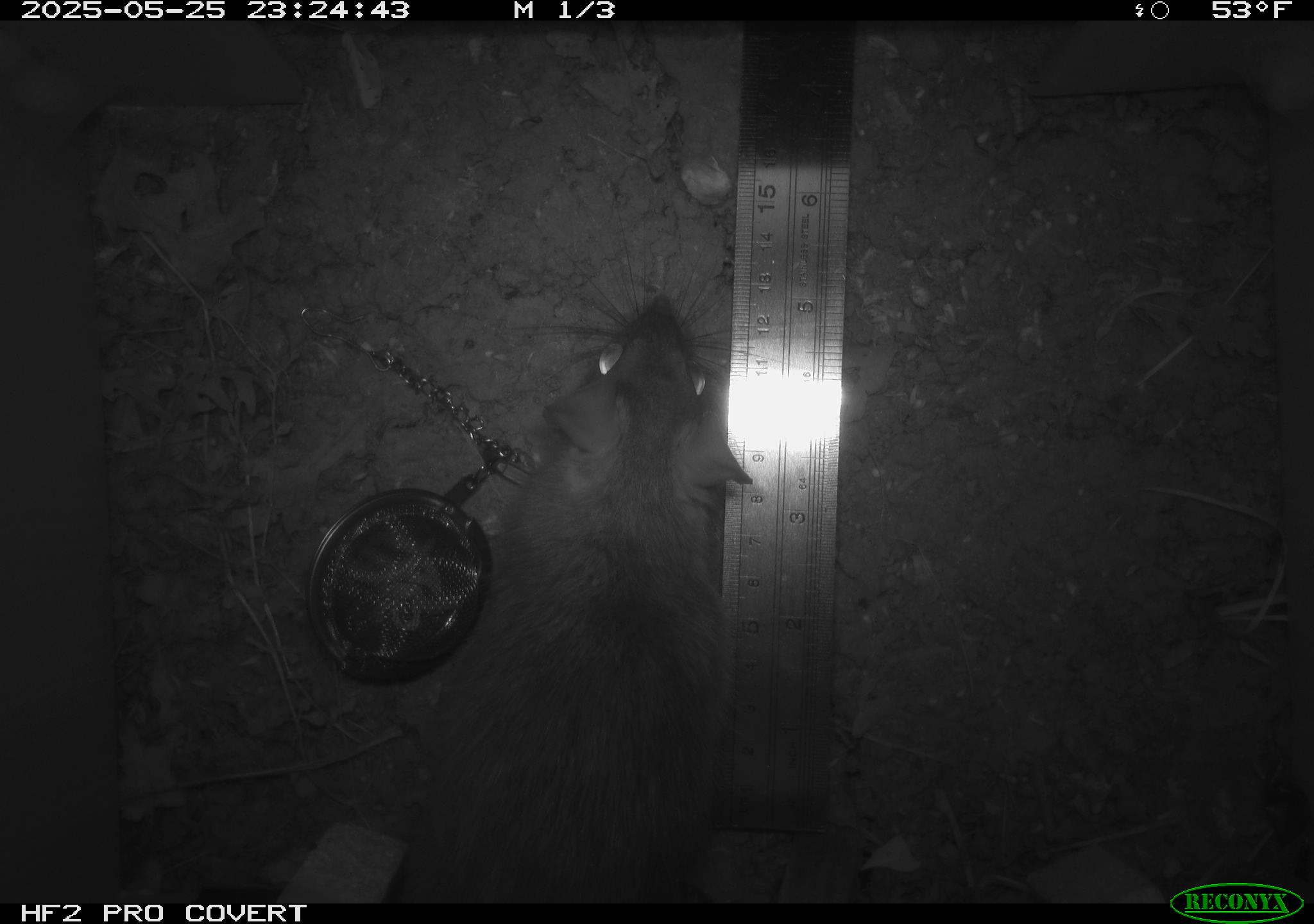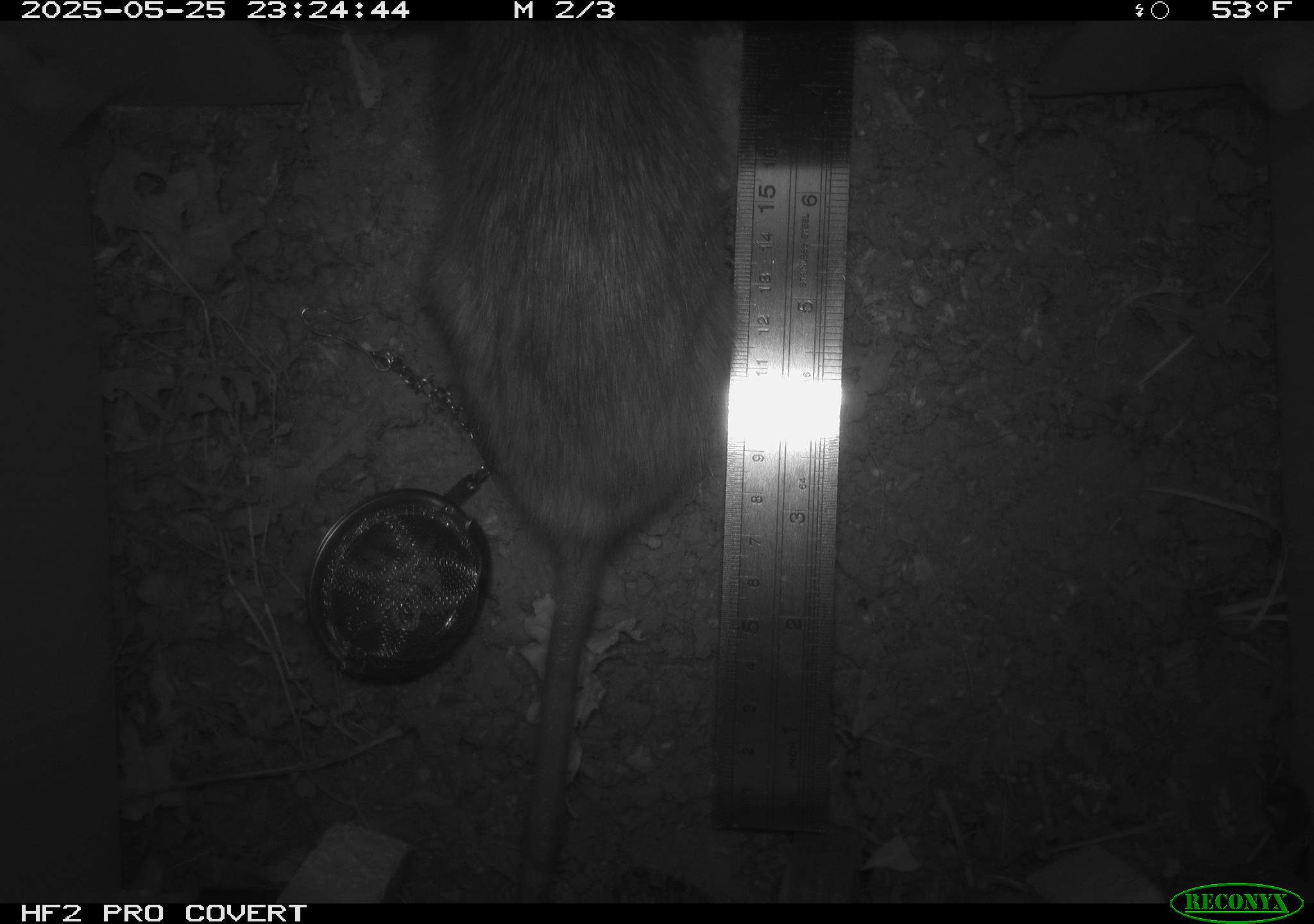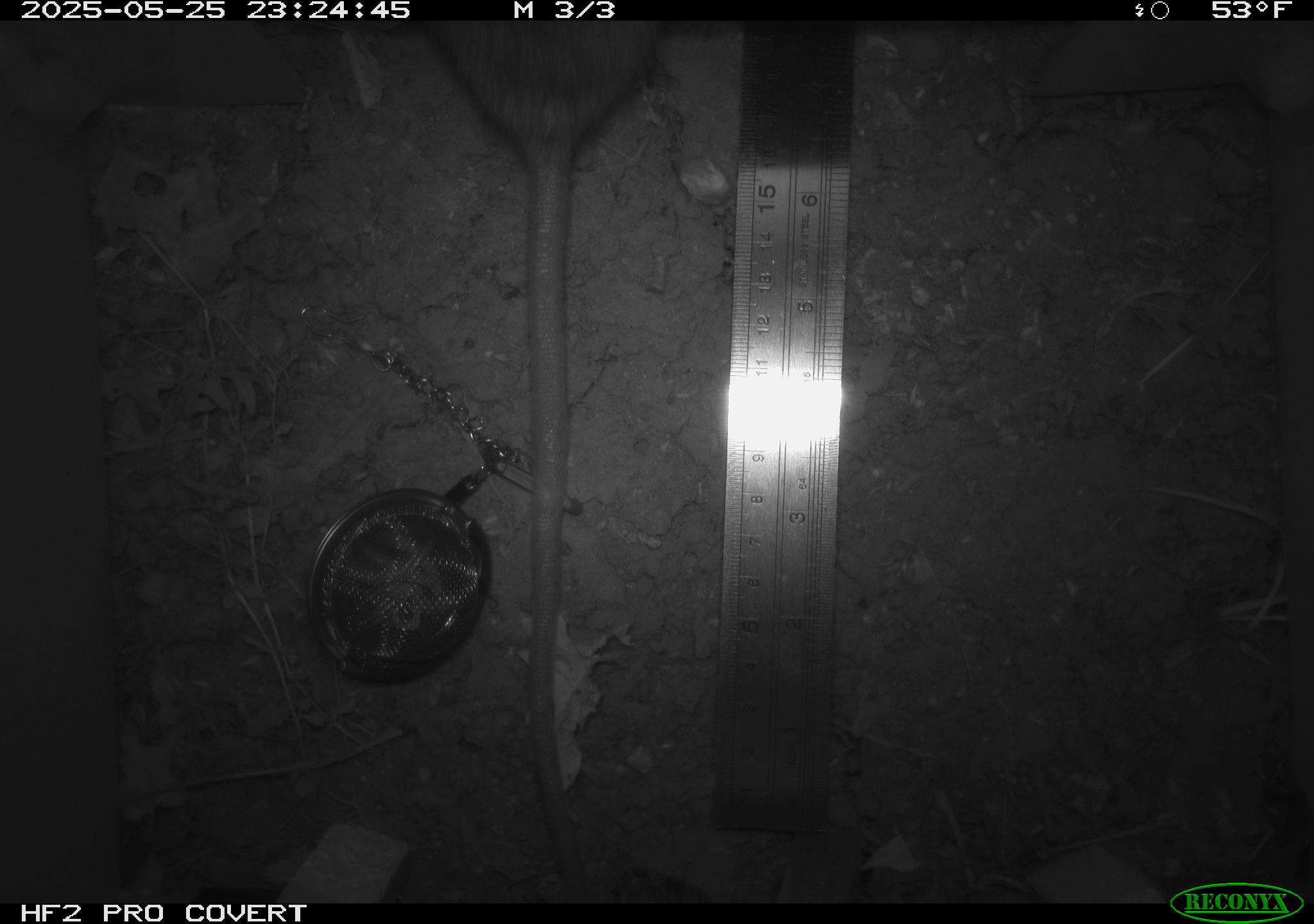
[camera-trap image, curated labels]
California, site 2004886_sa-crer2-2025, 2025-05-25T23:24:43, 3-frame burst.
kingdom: Animalia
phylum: Chordata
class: Mammalia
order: Rodentia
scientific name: Rodentia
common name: rodent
Rodent (Rodentia).